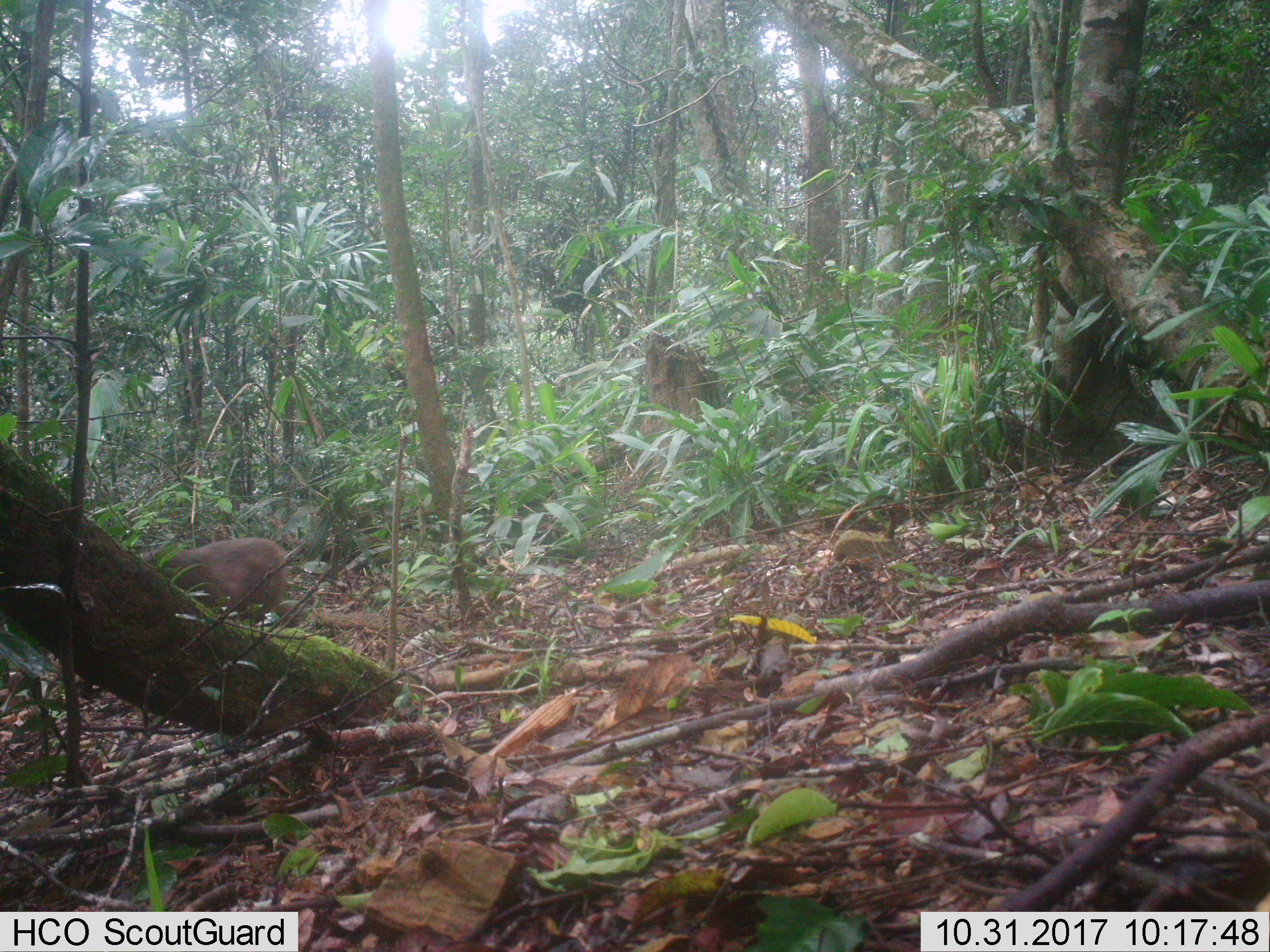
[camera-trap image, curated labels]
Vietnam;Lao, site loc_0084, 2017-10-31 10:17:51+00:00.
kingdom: Animalia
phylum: Chordata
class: Mammalia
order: Primates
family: Cercopithecidae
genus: Macaca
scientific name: Macaca arctoides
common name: stump-tailed macaque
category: stump tailed macaque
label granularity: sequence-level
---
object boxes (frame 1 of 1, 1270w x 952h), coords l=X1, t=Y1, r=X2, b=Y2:
stump tailed macaque: l=142, t=536, r=288, b=624